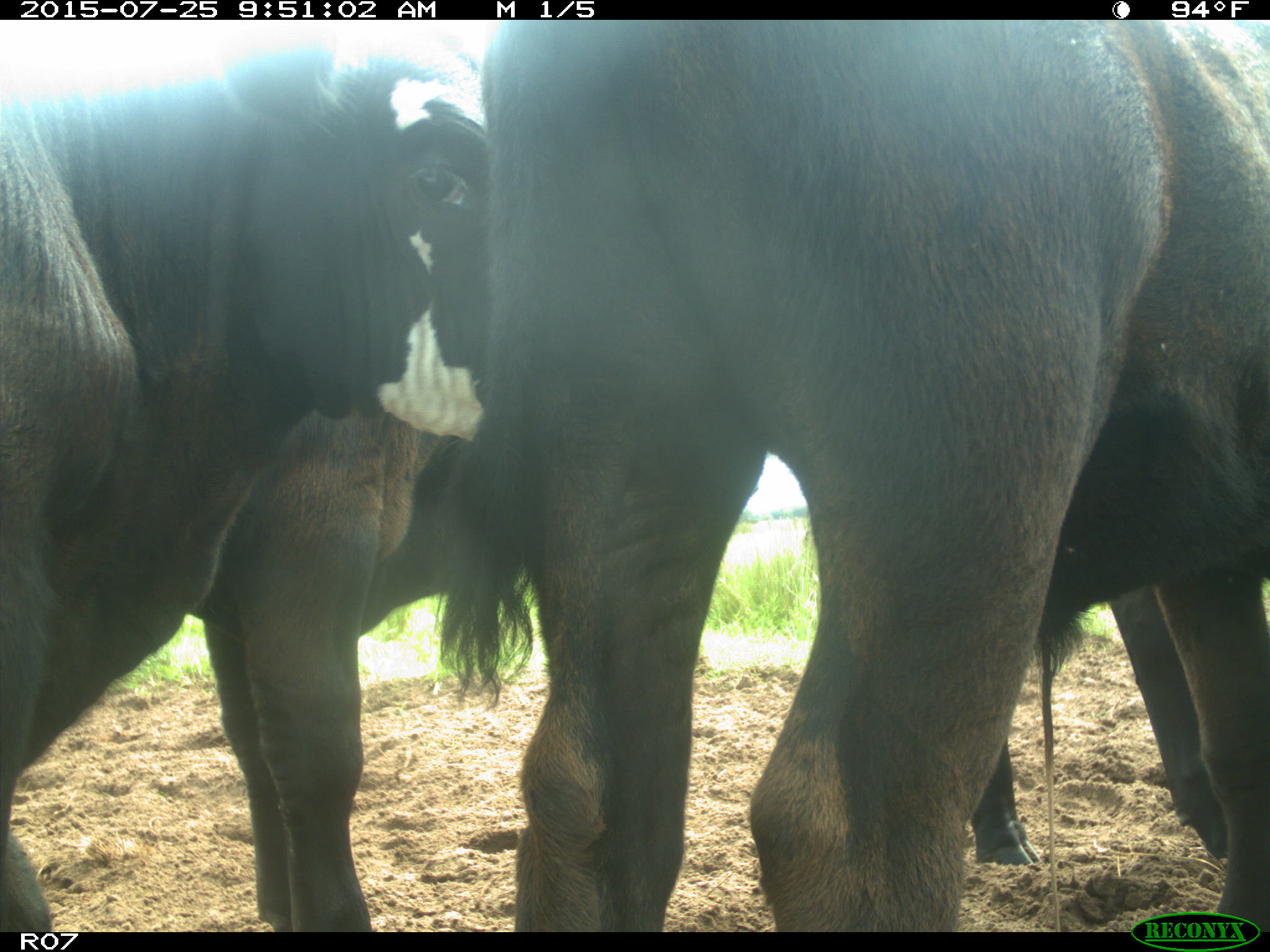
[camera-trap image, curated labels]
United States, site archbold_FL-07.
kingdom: Animalia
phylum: Chordata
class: Mammalia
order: Artiodactyla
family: Bovidae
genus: Bos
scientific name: Bos taurus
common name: domestic cow